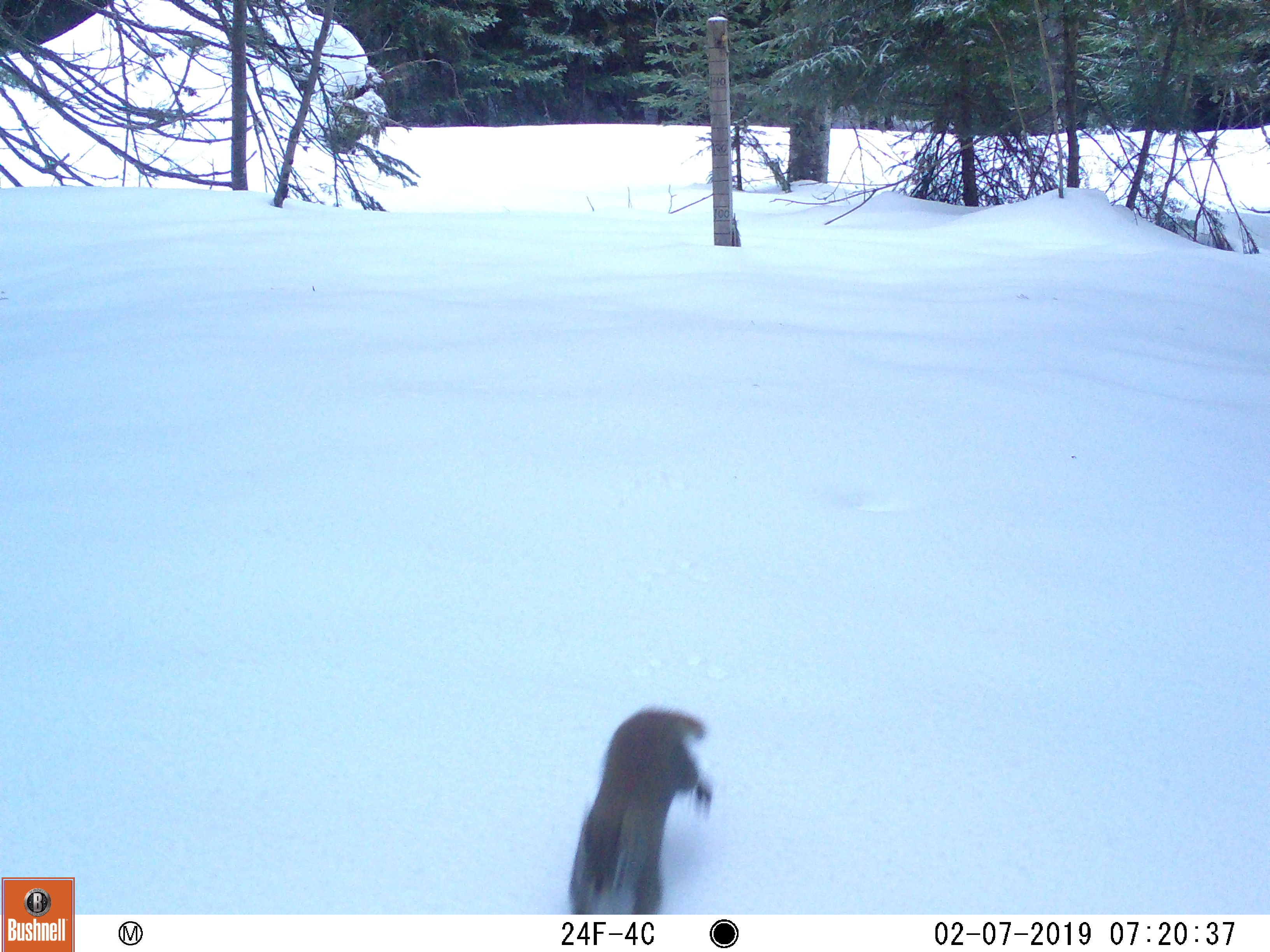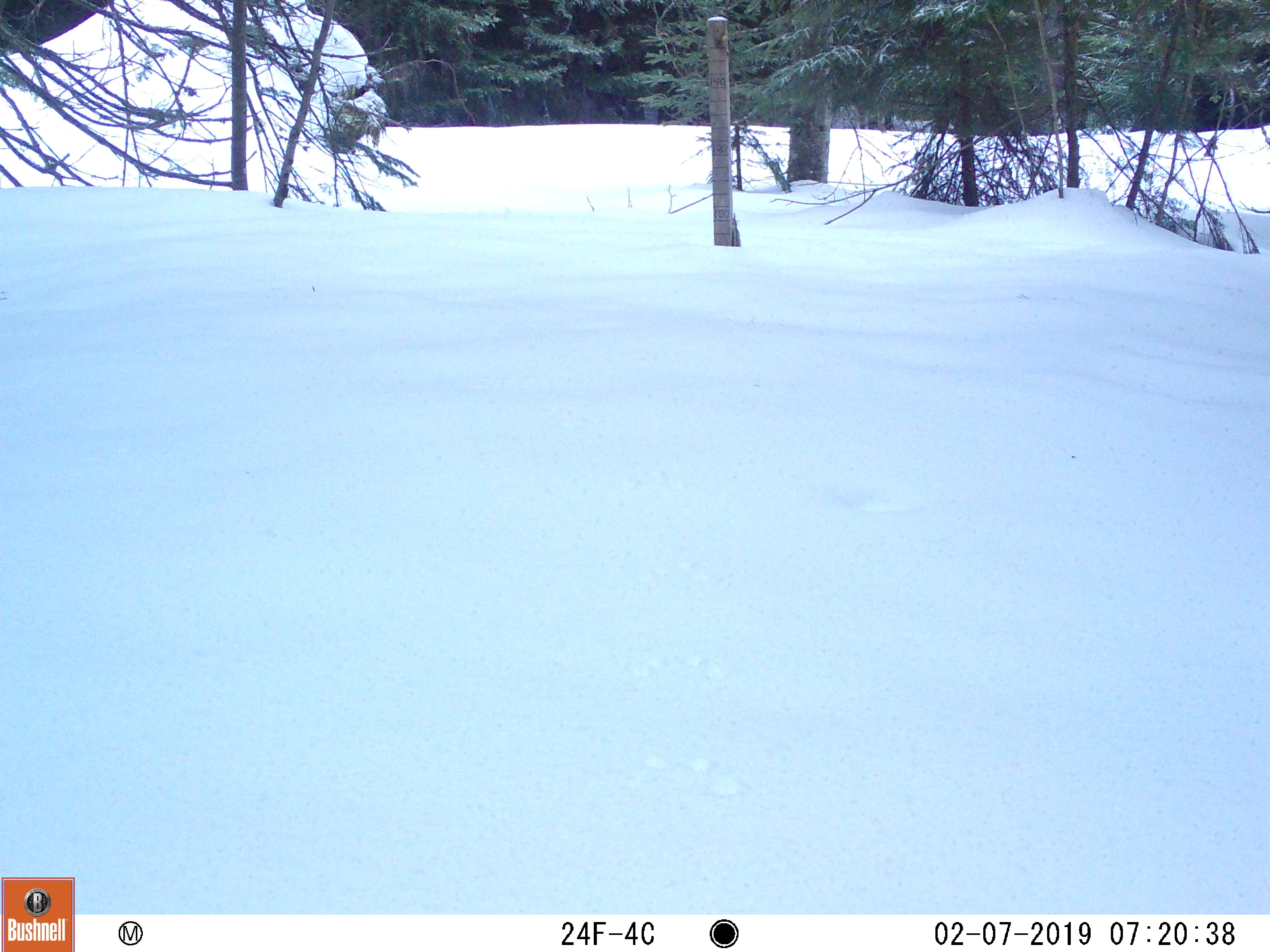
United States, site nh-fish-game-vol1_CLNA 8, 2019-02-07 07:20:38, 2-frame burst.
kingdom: Animalia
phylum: Chordata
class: Mammalia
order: Rodentia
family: Sciuridae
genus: Tamiasciurus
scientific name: Tamiasciurus hudsonicus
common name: red squirrel